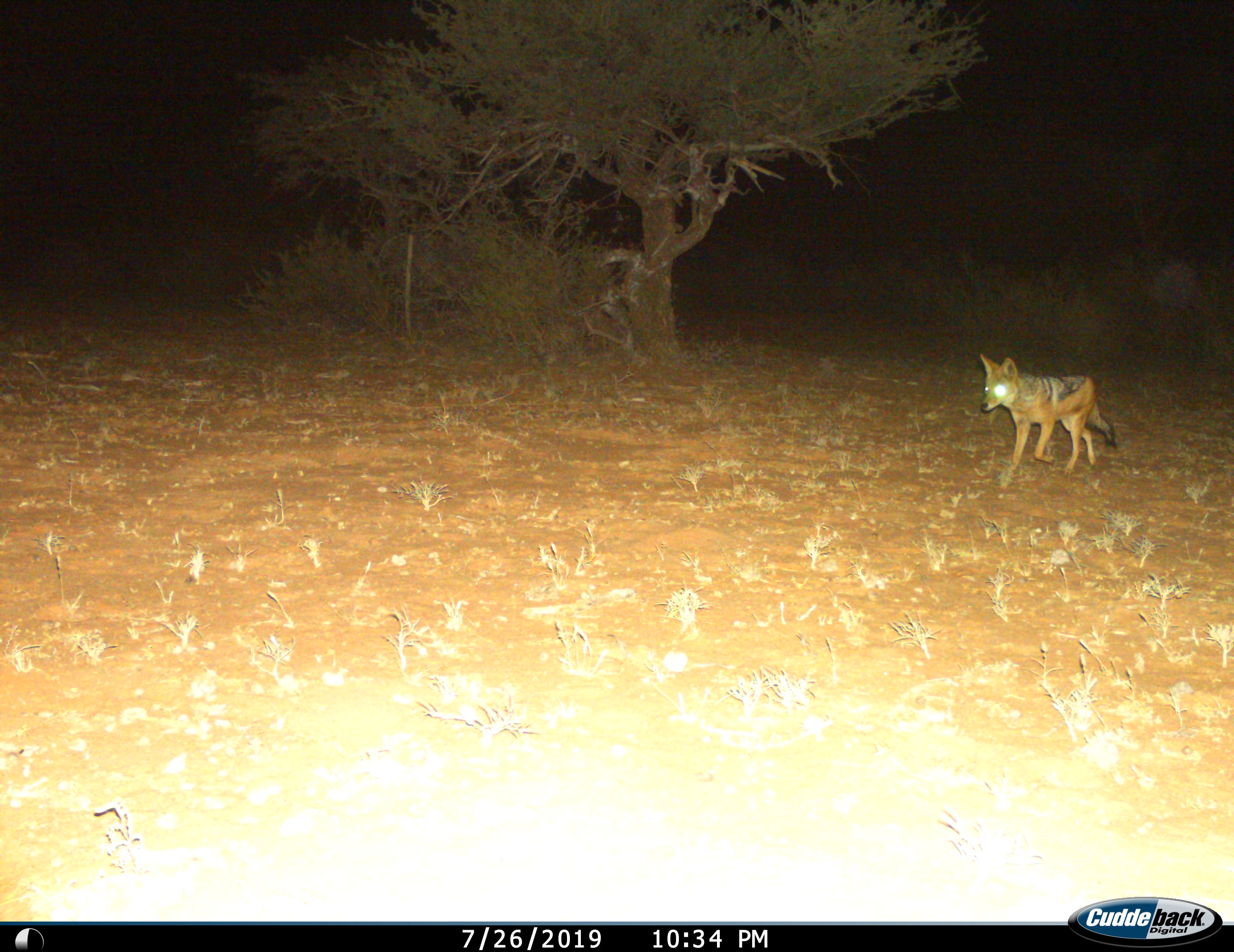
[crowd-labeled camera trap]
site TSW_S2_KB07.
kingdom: Animalia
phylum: Chordata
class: Mammalia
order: Carnivora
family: Canidae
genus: Lupulella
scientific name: Lupulella mesomelas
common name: black-backed jackal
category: jackalblackbacked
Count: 1.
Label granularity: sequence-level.